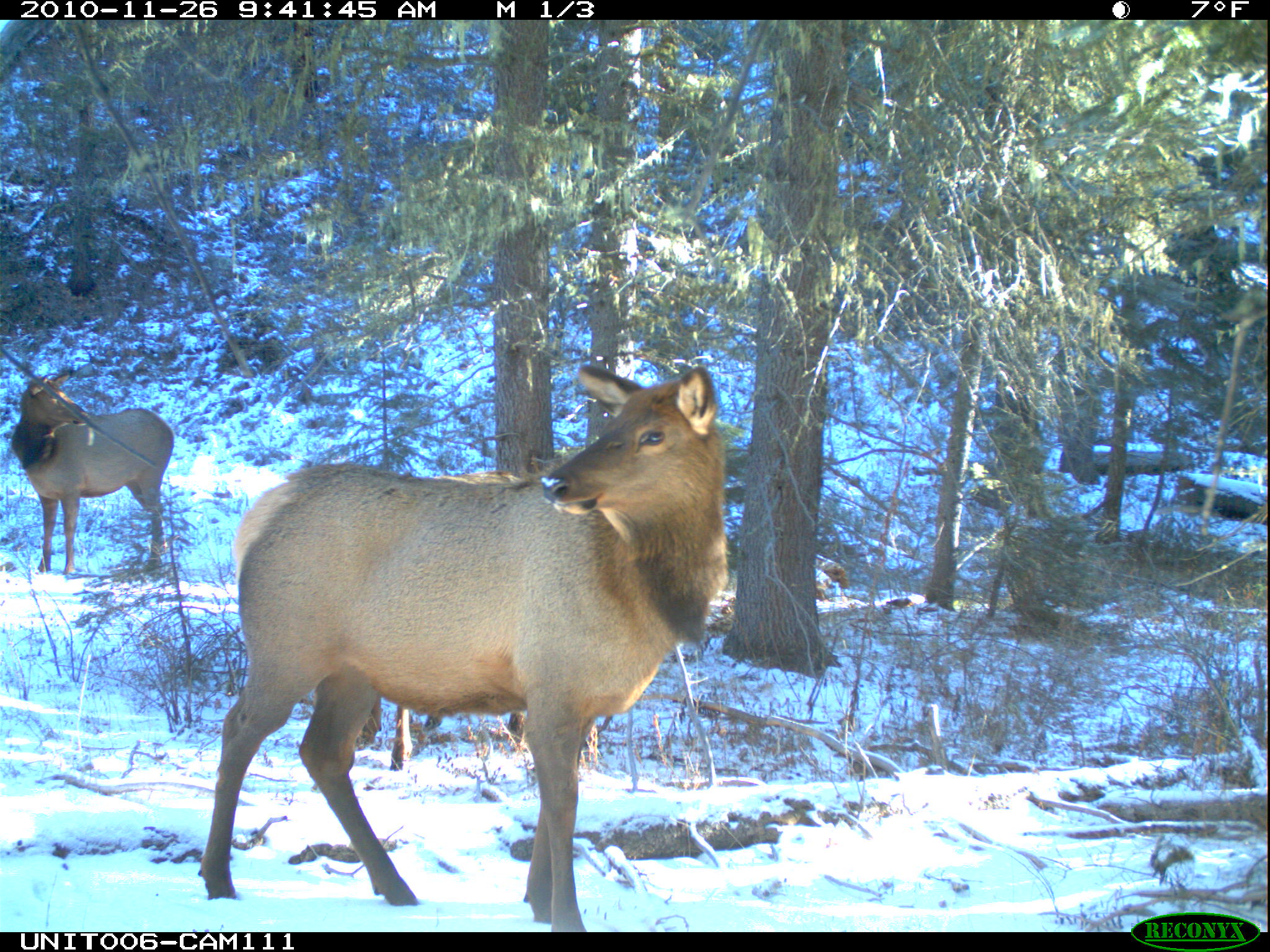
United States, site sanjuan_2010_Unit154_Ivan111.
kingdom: Animalia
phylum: Chordata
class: Mammalia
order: Artiodactyla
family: Cervidae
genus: Cervus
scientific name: Cervus elaphus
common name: red deer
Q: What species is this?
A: Cervus elaphus (red deer).